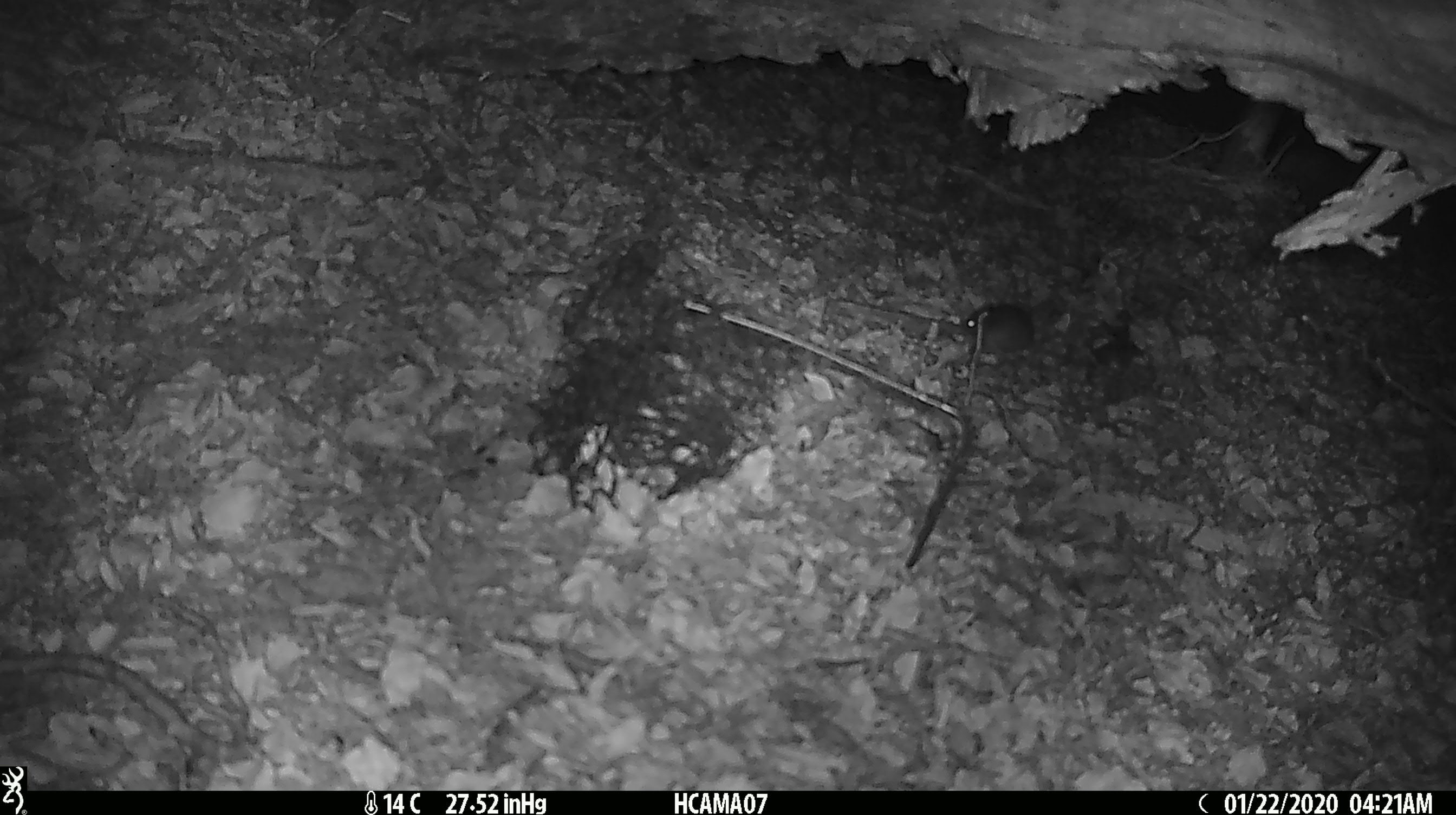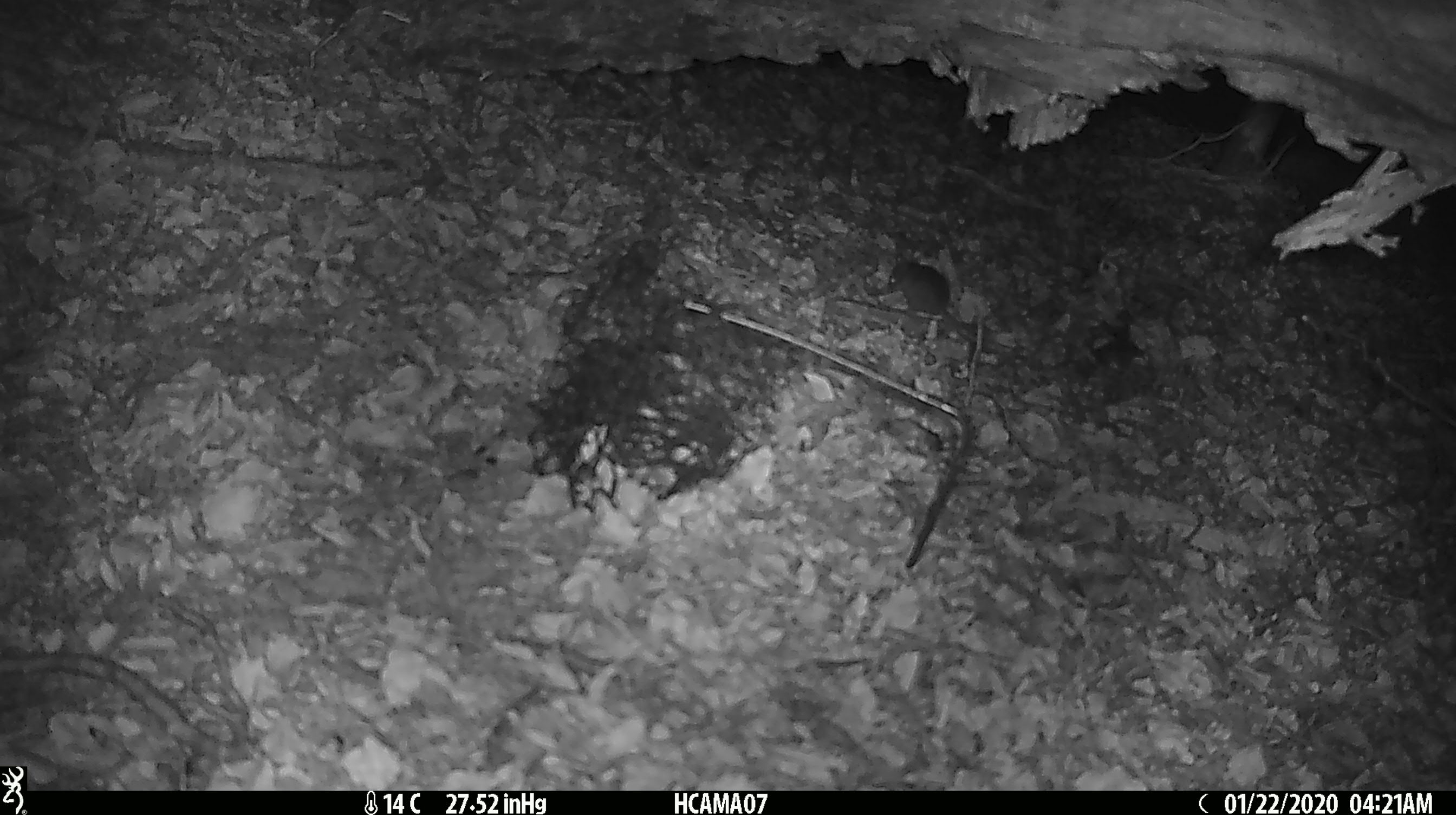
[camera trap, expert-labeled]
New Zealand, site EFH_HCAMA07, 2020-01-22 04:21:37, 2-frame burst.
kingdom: Animalia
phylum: Chordata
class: Mammalia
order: Rodentia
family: Muridae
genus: Mus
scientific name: Mus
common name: mouse